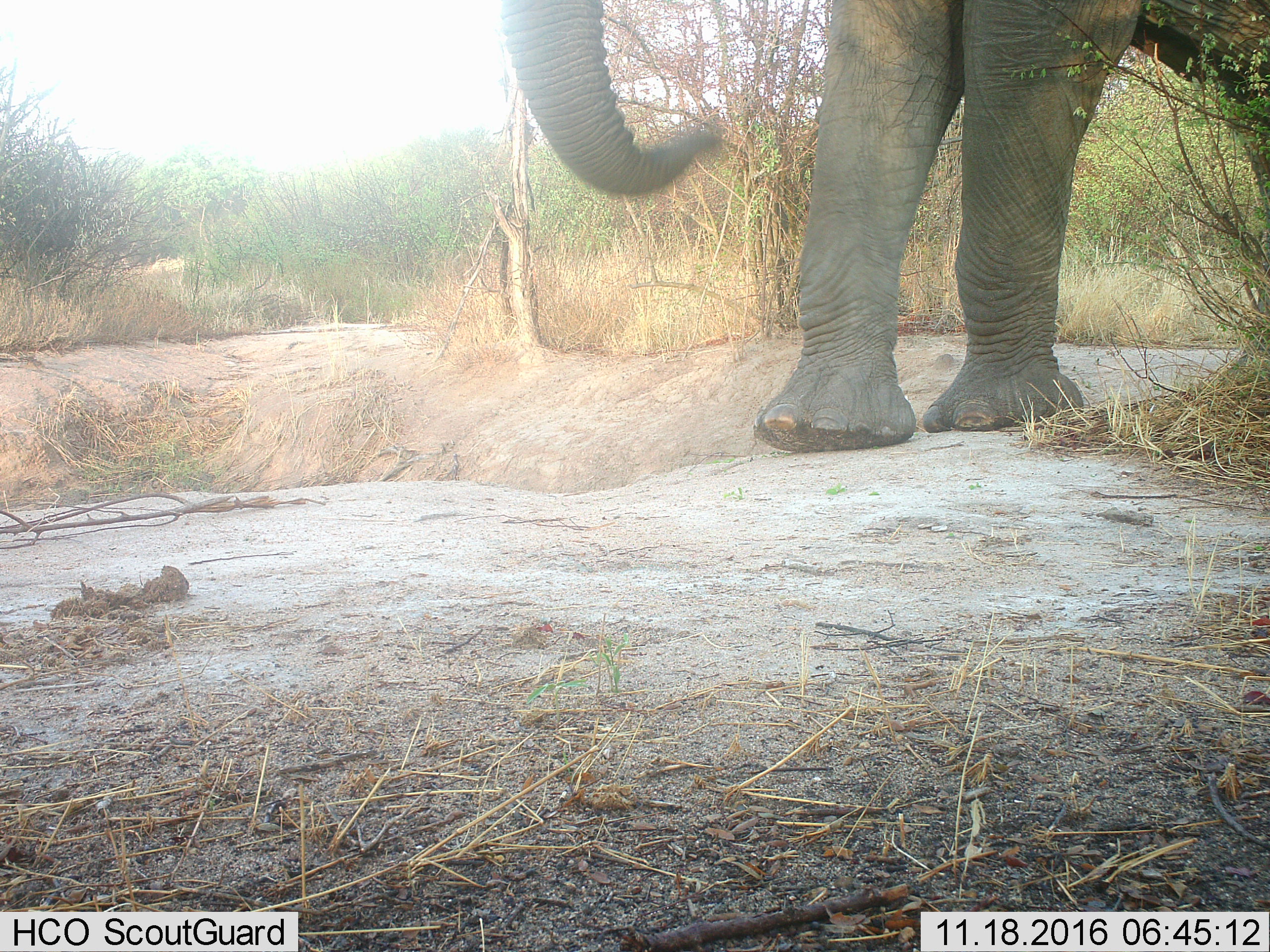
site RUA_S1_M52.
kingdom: Animalia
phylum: Chordata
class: Mammalia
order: Proboscidea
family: Elephantidae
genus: Loxodonta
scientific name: Loxodonta africana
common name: african bush elephant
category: elephant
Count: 1.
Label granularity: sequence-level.